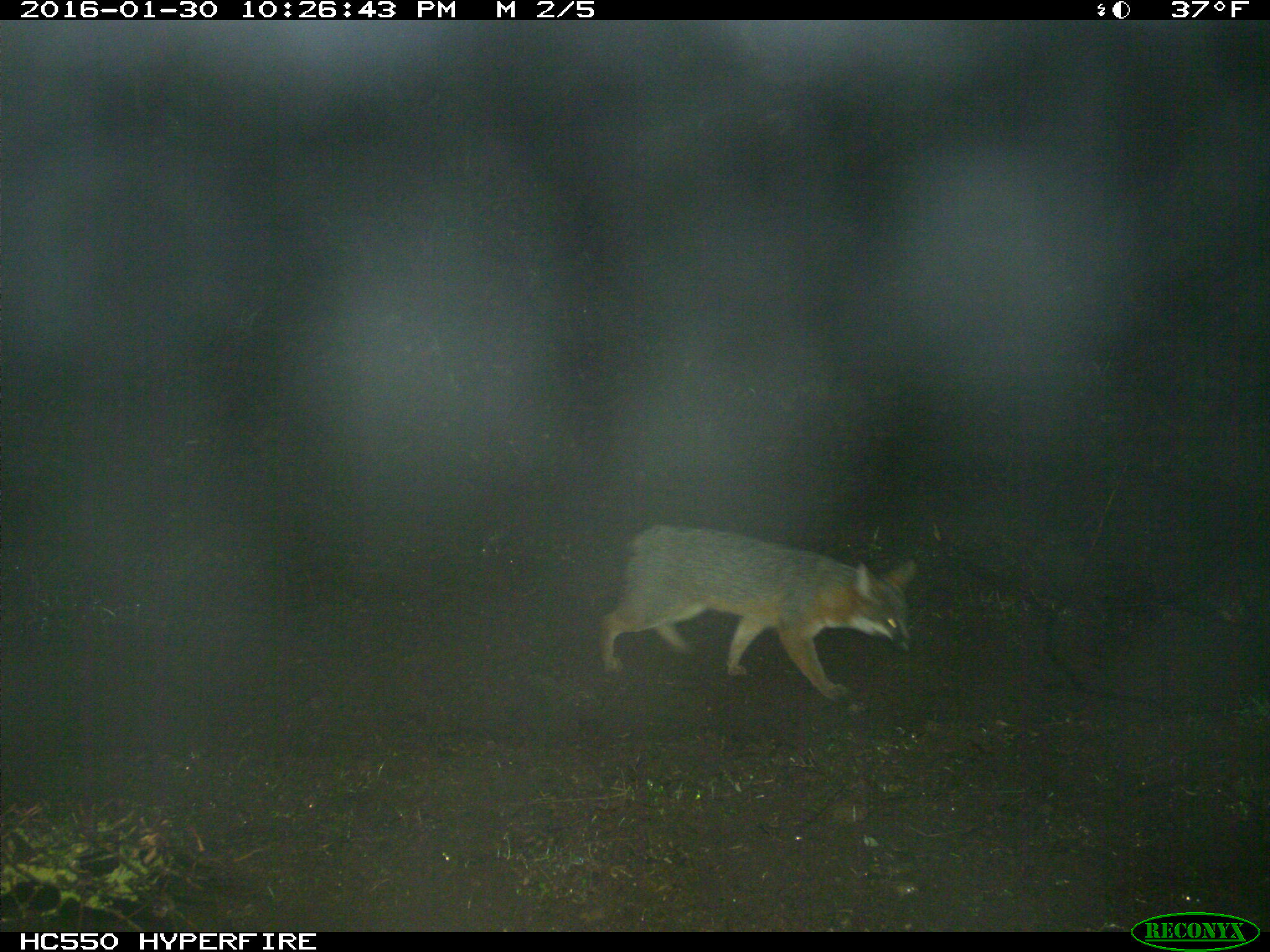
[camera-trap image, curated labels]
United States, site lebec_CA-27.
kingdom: Animalia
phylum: Chordata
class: Mammalia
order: Carnivora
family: Canidae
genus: Urocyon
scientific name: Urocyon cinereoargenteus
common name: gray fox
Urocyon cinereoargenteus (gray fox).